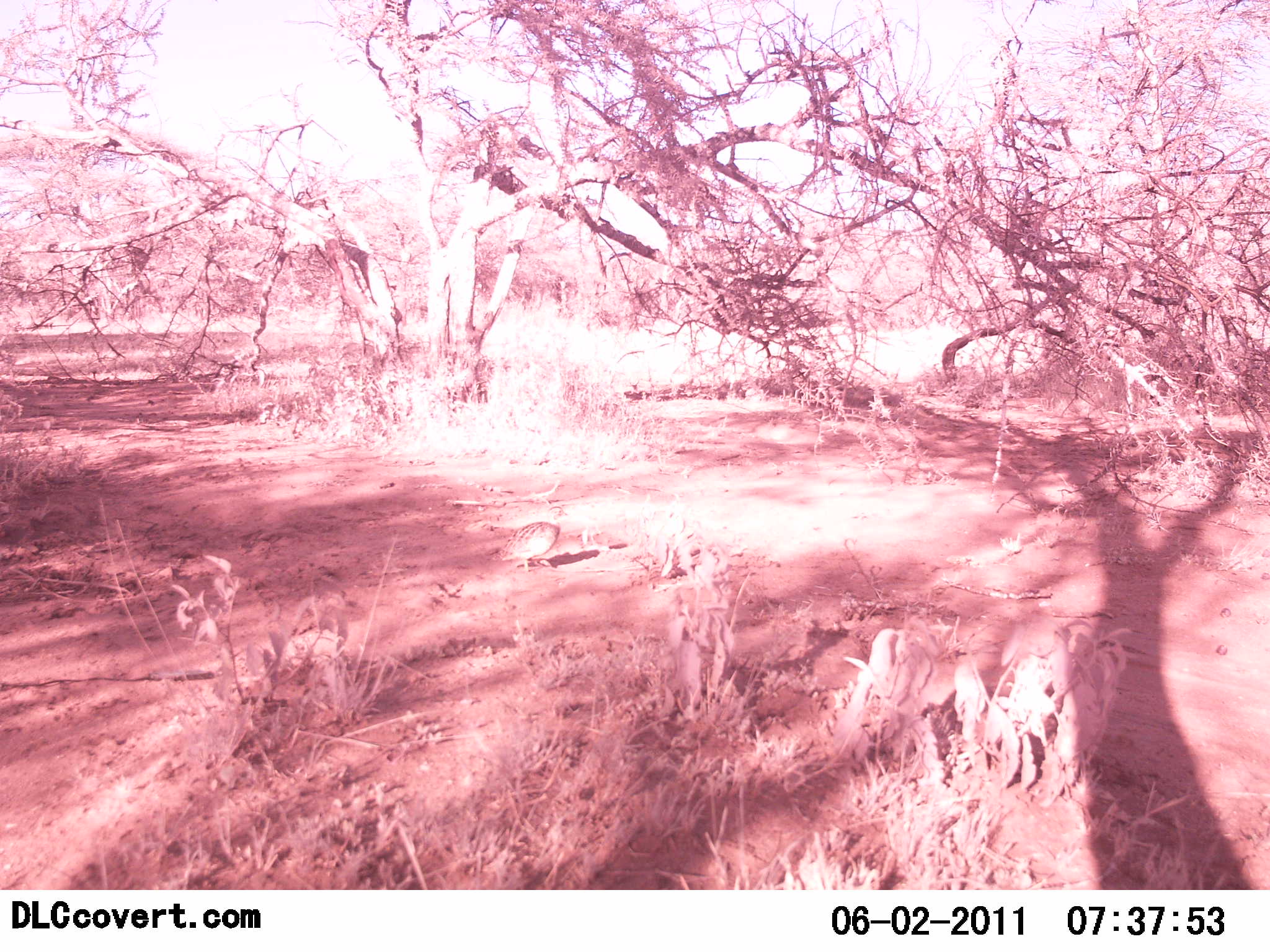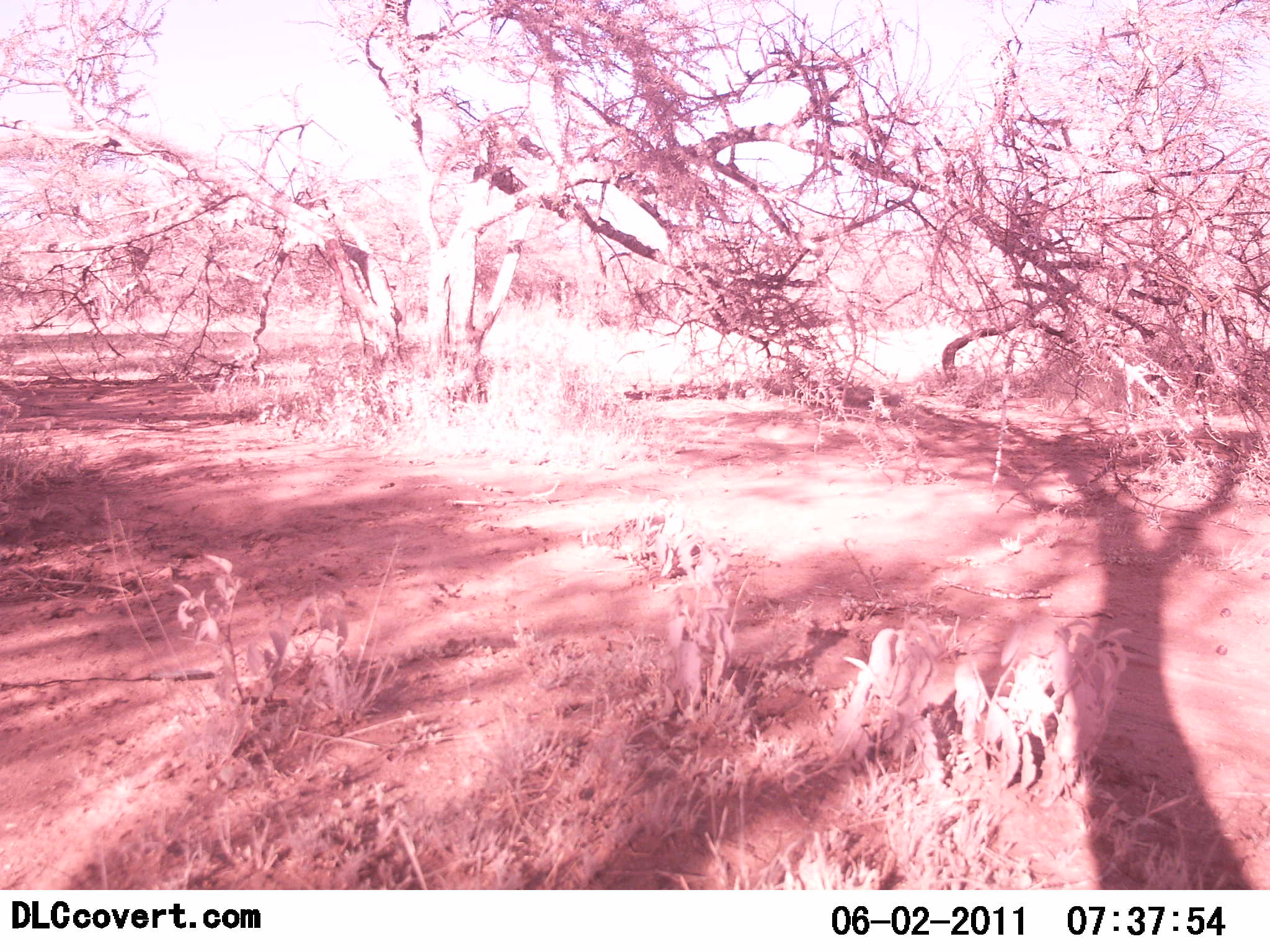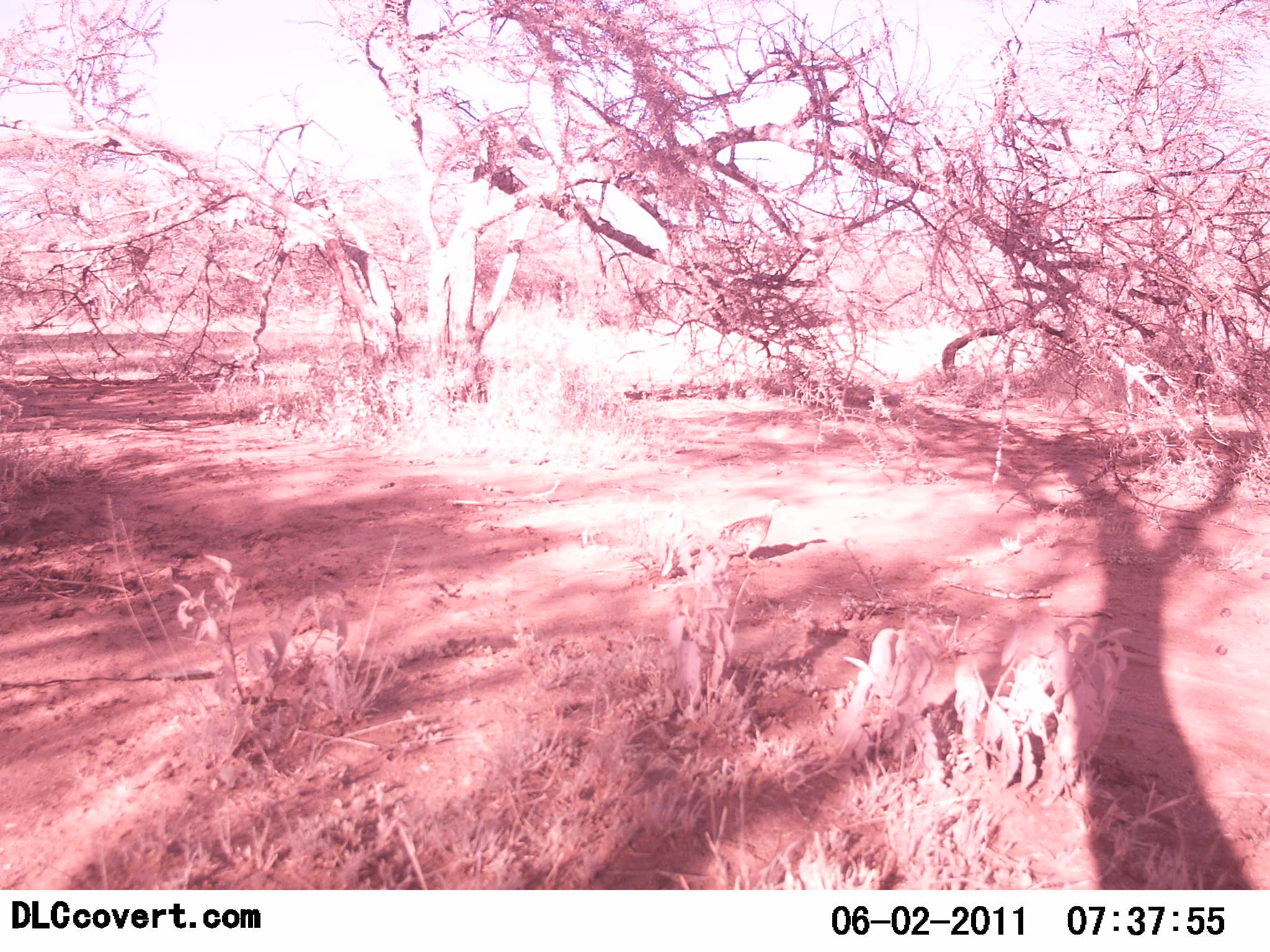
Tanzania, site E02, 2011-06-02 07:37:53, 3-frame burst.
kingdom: Animalia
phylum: Chordata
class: Aves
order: Galliformes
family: Numididae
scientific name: Numididae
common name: guinea fowl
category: guineafowl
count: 1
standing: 0%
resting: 0%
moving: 100%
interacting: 0%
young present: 0%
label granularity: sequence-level